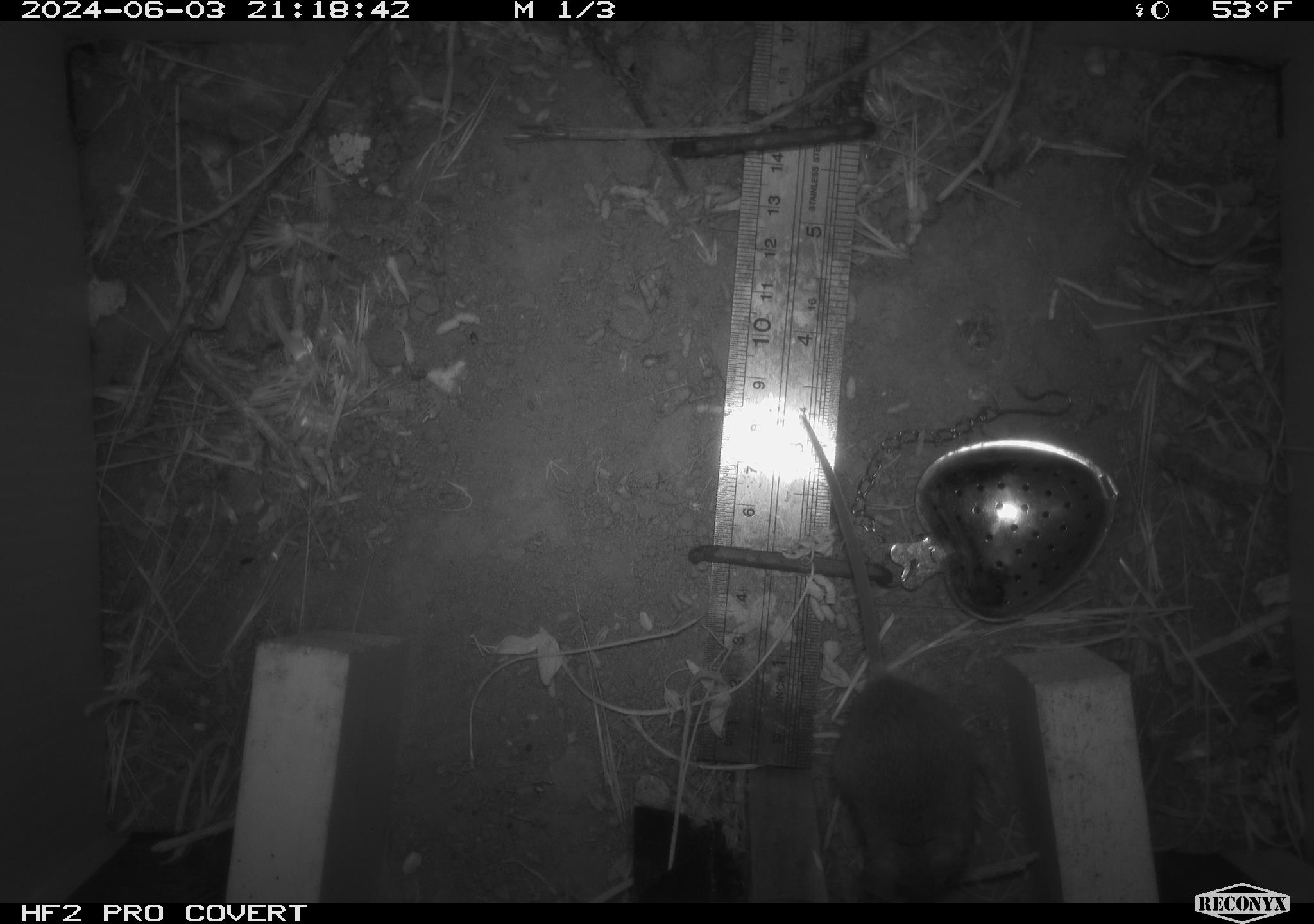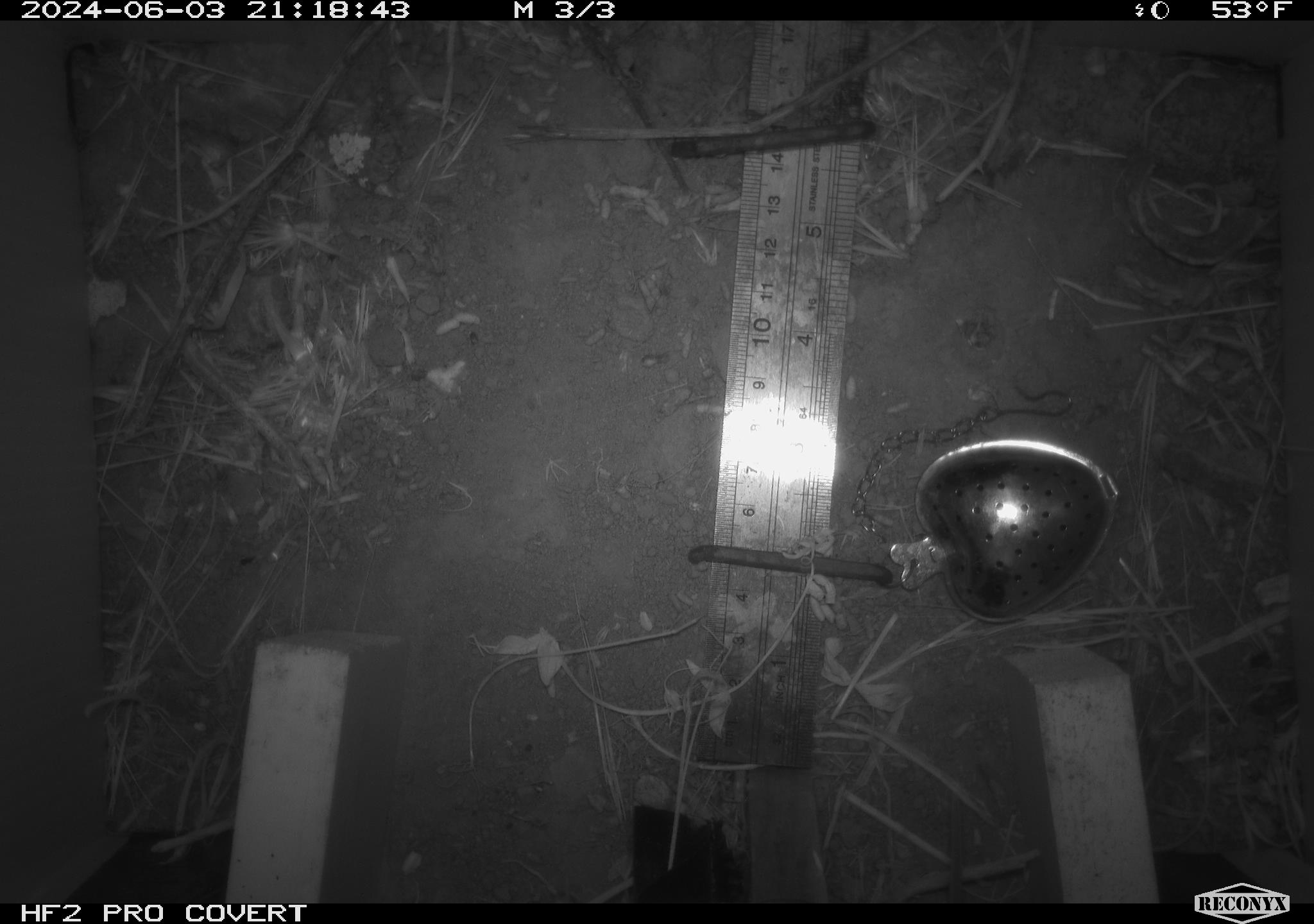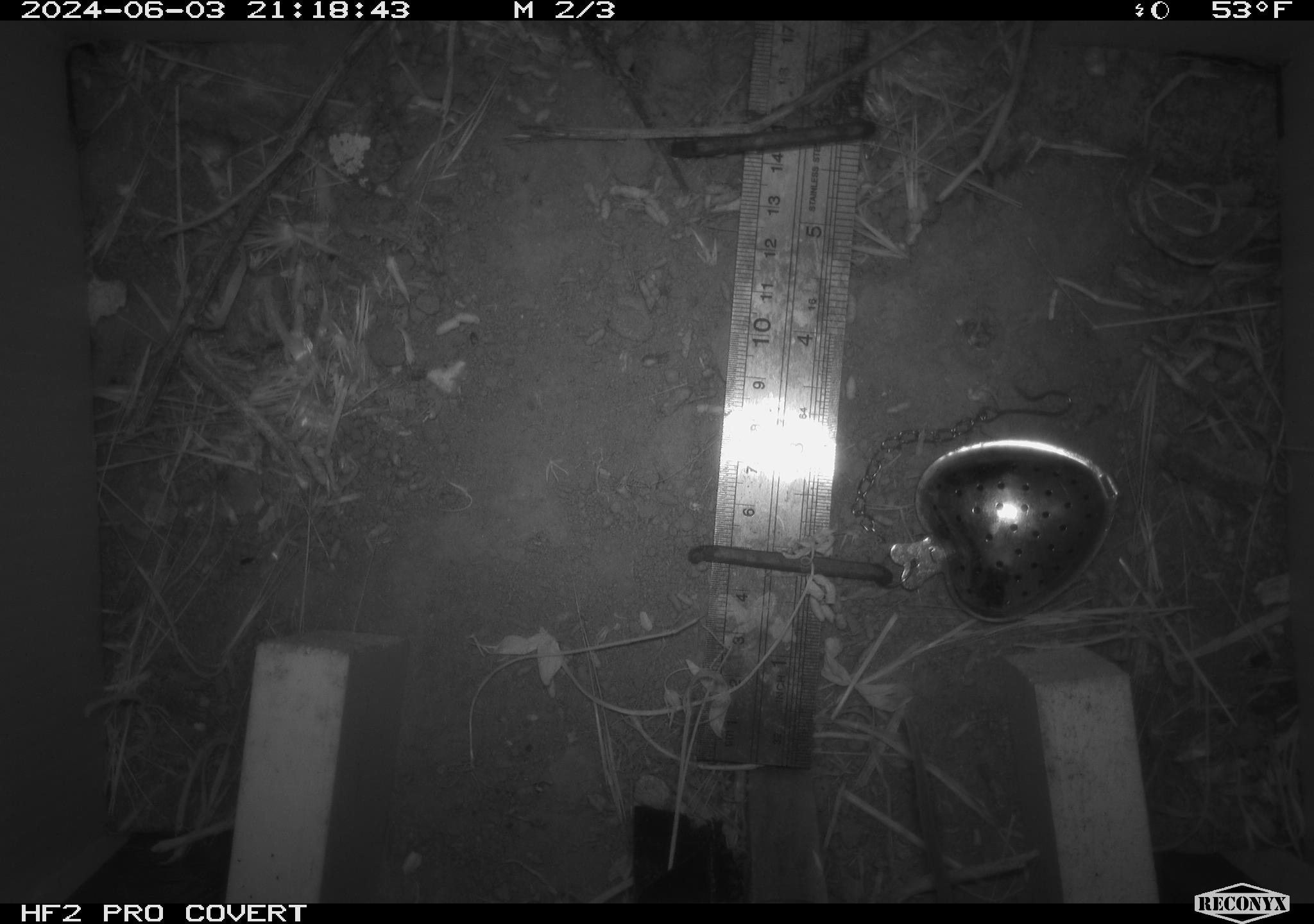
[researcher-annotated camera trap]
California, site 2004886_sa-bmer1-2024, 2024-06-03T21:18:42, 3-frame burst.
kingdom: Animalia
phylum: Chordata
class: Mammalia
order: Rodentia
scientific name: Rodentia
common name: mouse species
Mouse species (Rodentia).